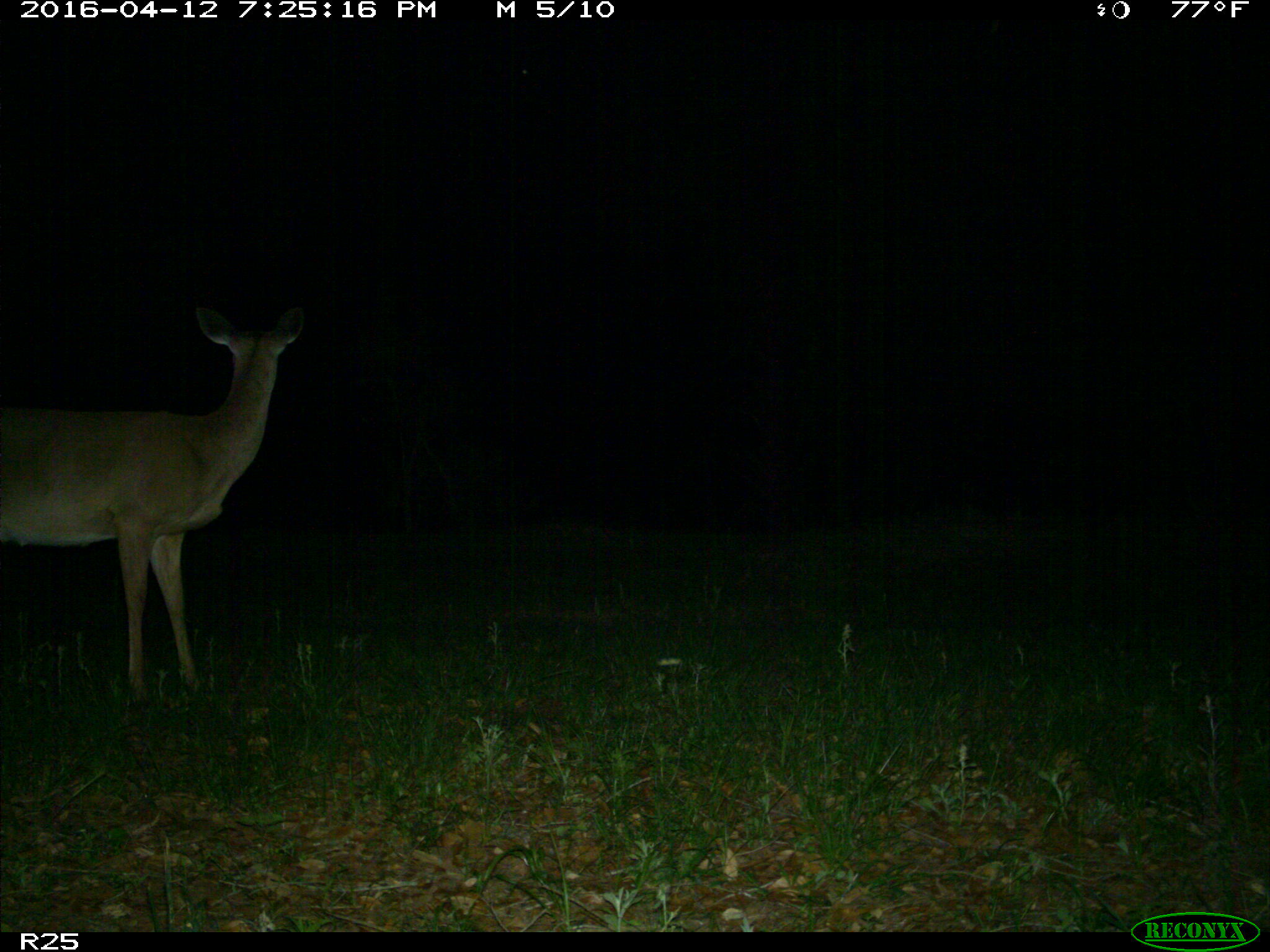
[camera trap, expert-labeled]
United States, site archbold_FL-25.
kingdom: Animalia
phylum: Chordata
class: Mammalia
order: Artiodactyla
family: Cervidae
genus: Odocoileus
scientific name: Odocoileus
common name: deer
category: unidentified deer